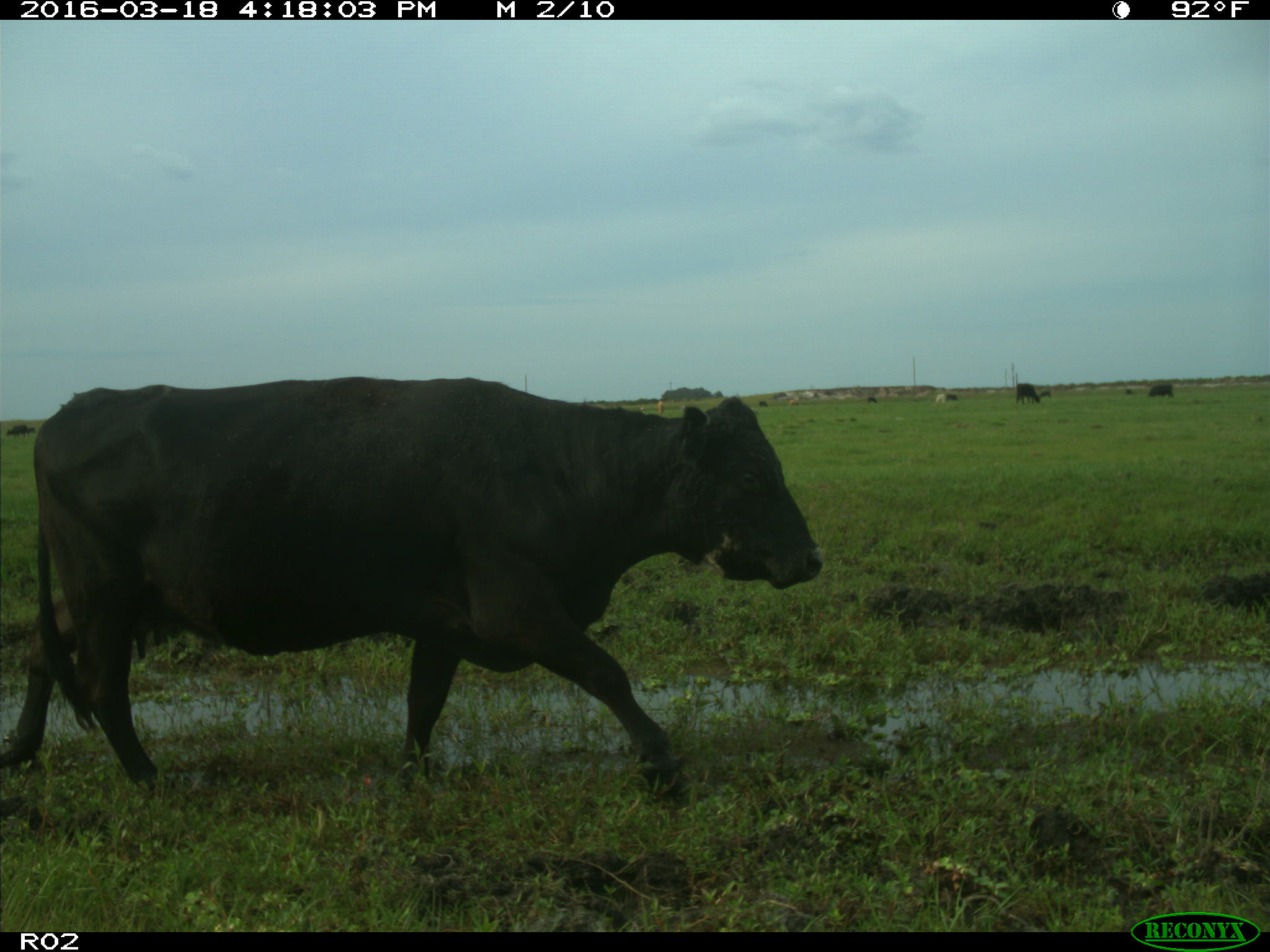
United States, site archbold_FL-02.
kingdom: Animalia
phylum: Chordata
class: Mammalia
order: Artiodactyla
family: Bovidae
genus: Bos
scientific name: Bos taurus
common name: domestic cow